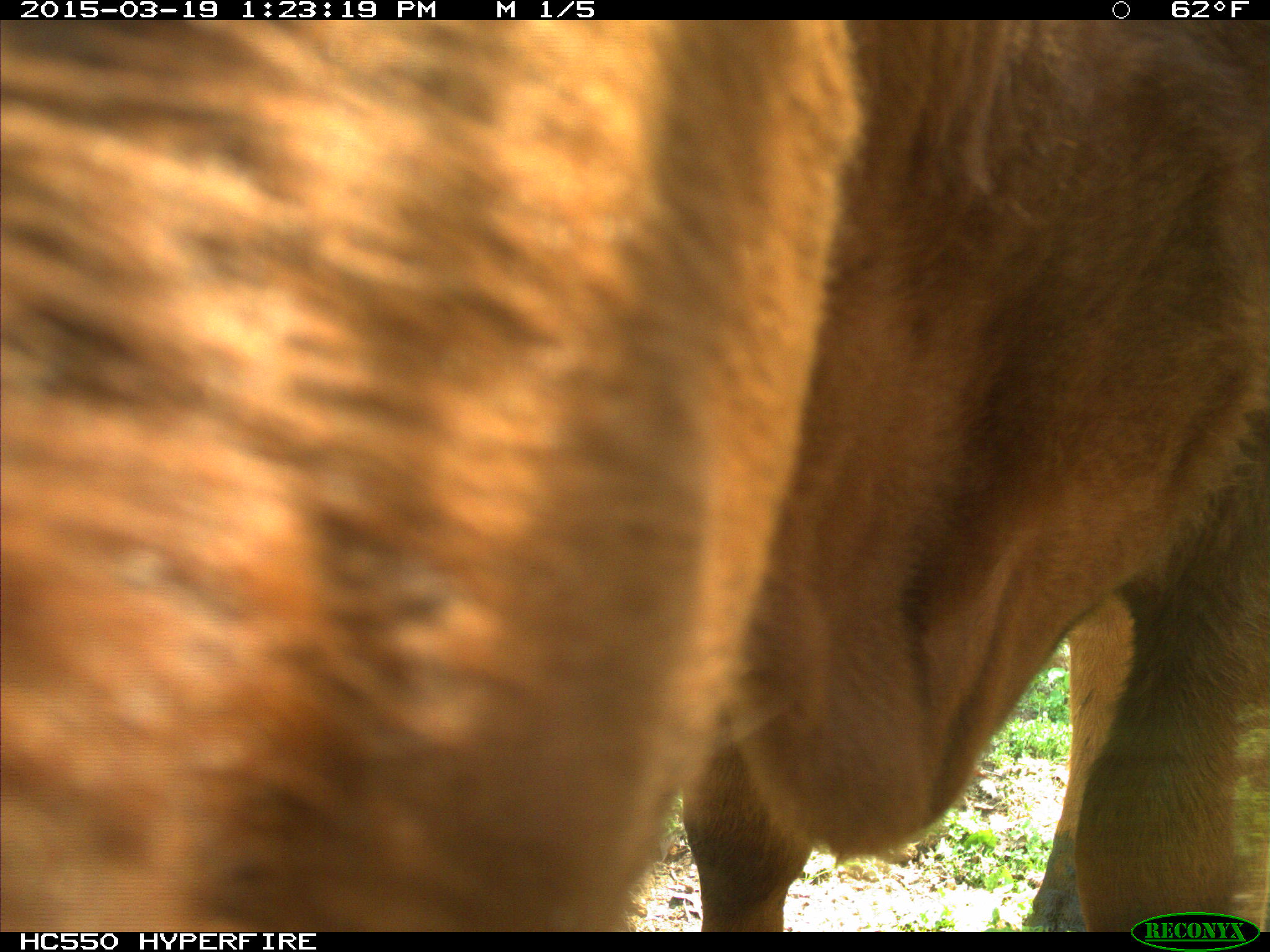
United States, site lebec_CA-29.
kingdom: Animalia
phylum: Chordata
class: Mammalia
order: Artiodactyla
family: Bovidae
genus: Bos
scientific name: Bos taurus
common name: domestic cow